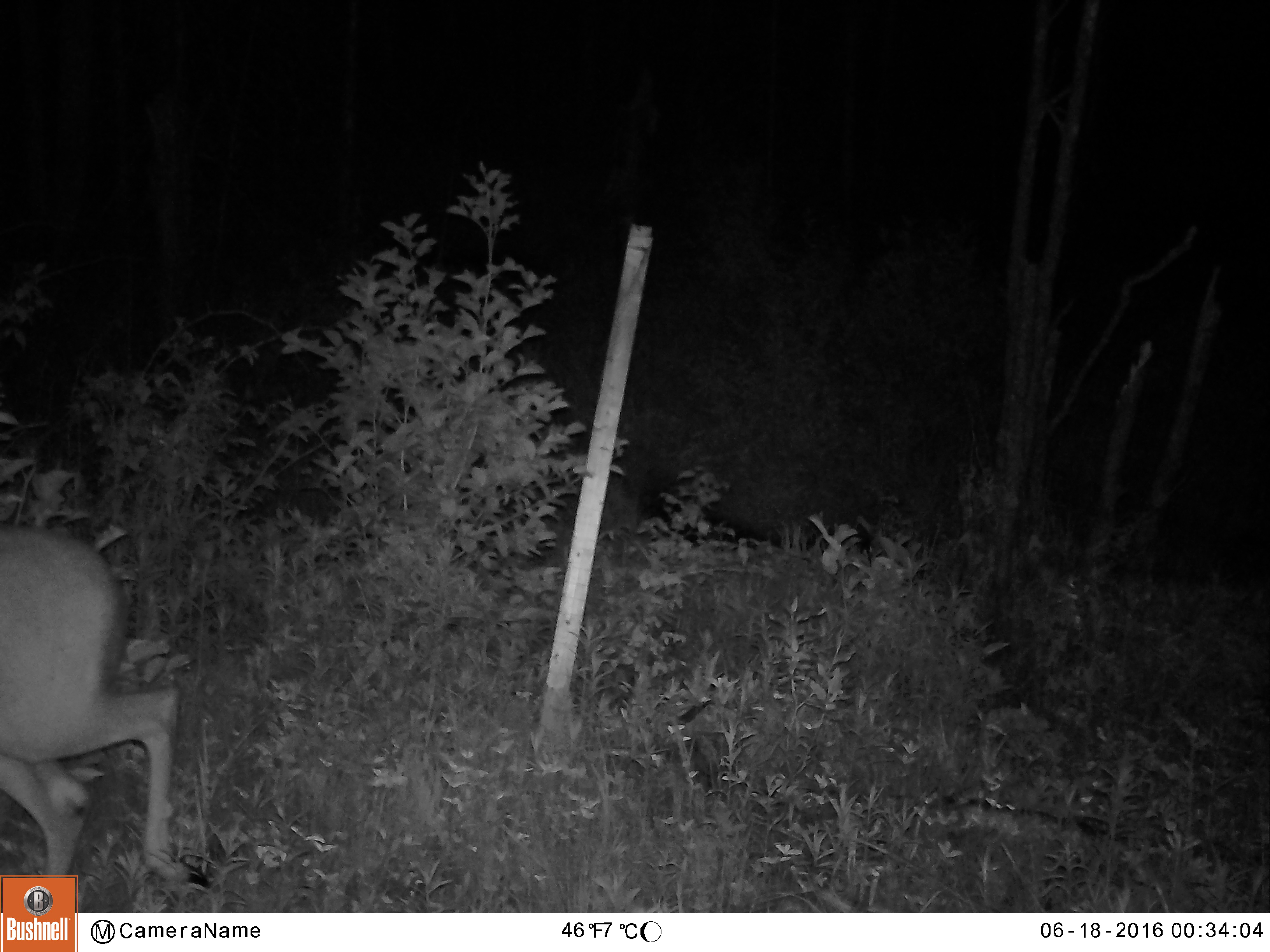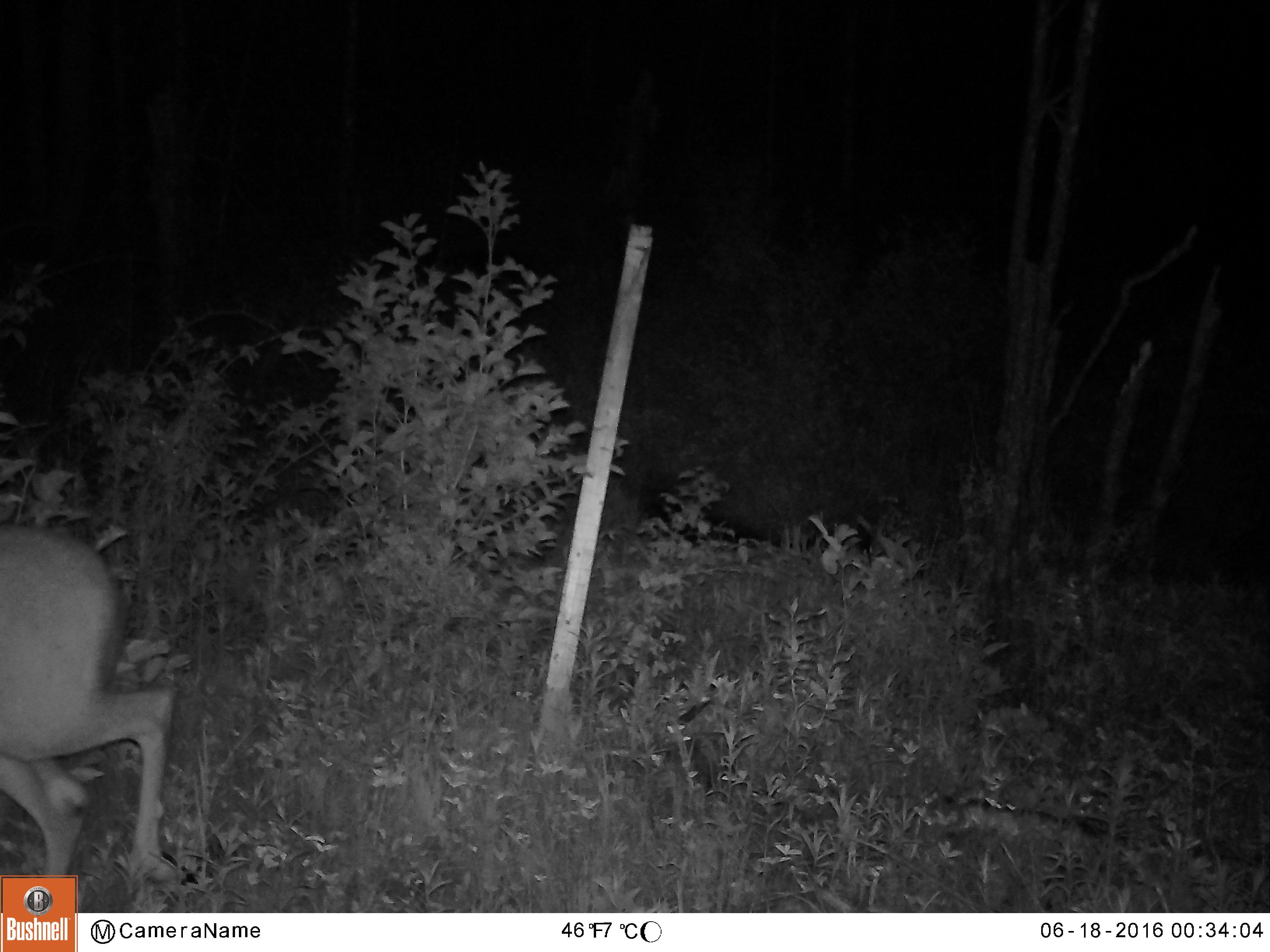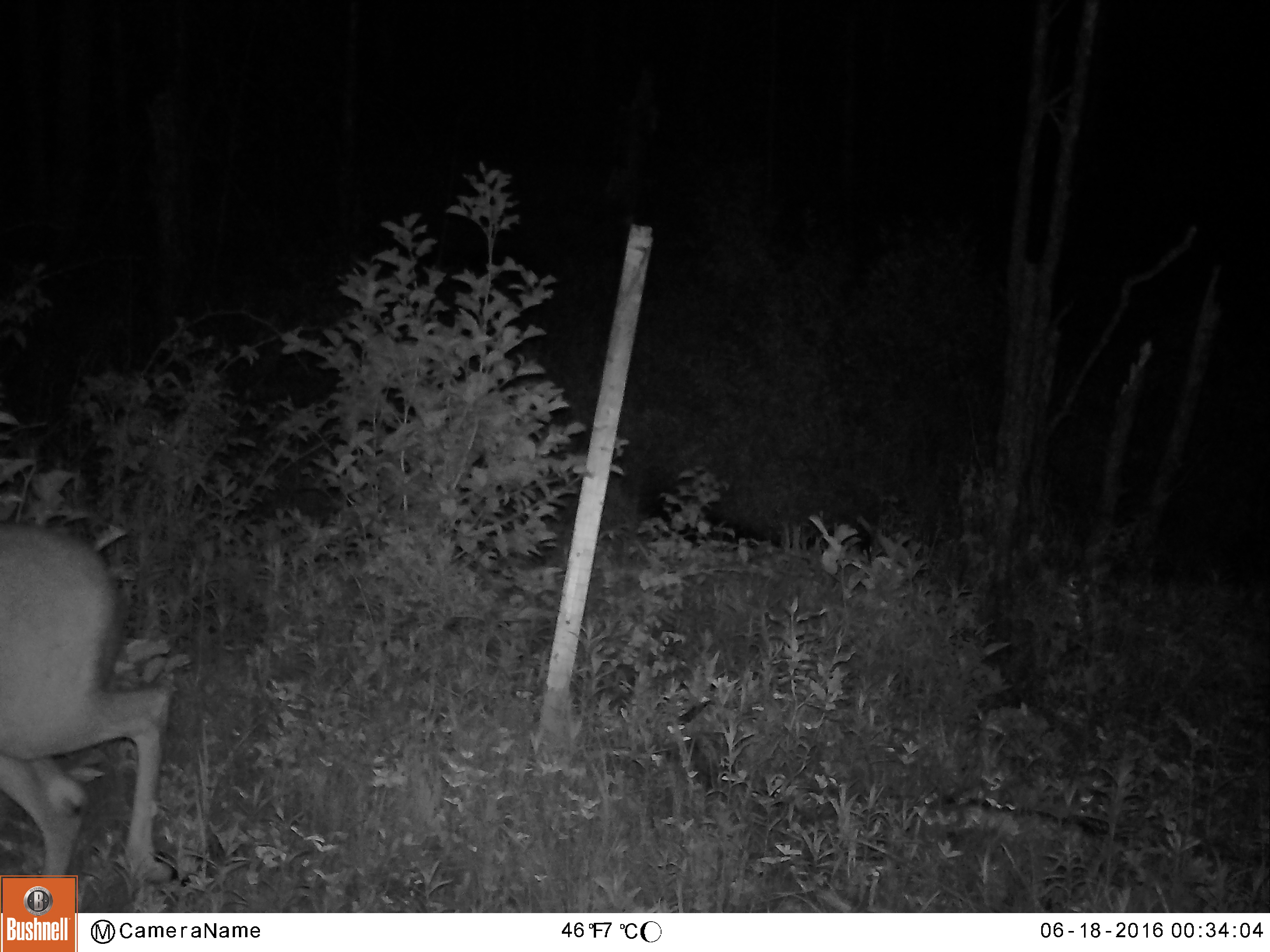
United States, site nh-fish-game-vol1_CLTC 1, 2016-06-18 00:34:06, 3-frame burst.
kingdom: Animalia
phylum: Chordata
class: Mammalia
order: Artiodactyla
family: Cervidae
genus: Odocoileus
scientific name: Odocoileus virginianus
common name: white-tailed deer